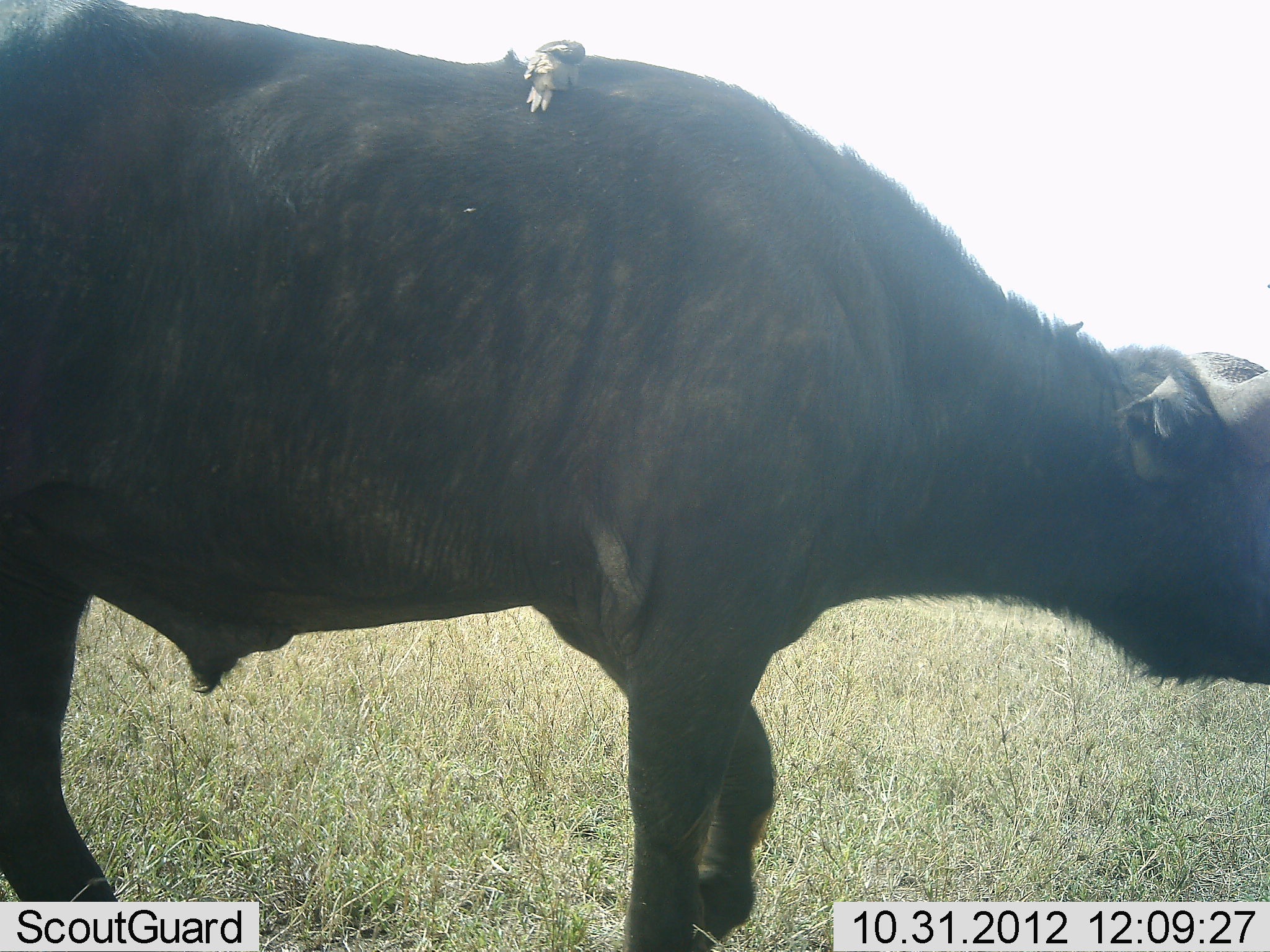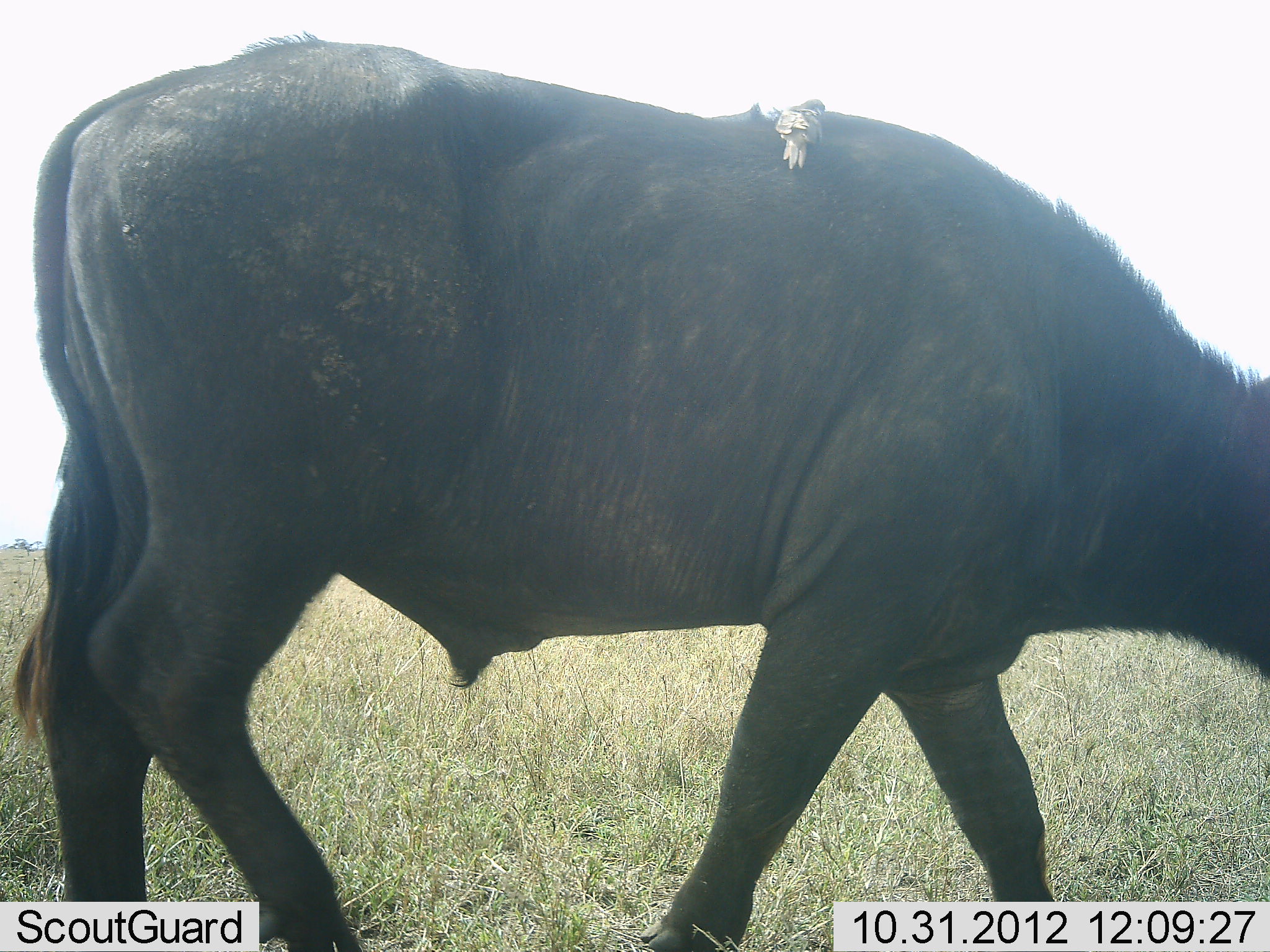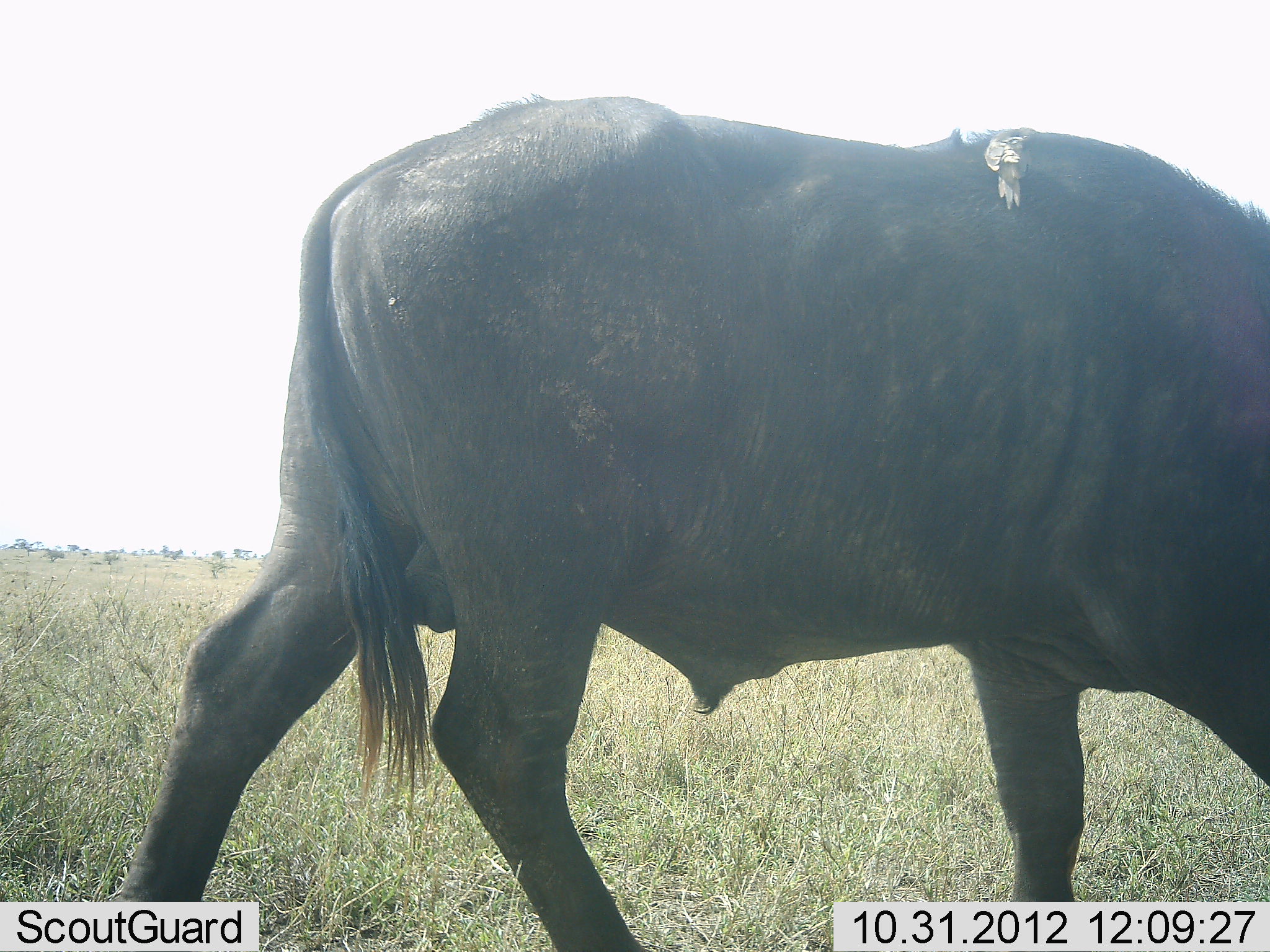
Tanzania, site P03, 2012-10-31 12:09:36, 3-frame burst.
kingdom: Animalia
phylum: Chordata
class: Mammalia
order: Artiodactyla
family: Bovidae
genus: Syncerus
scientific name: Syncerus caffer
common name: cape buffalo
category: buffalo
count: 1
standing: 11%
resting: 0%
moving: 89%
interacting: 5%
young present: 0%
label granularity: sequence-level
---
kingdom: Animalia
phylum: Chordata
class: Aves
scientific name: Aves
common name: bird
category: otherbird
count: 1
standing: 50%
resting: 17%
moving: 0%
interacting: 25%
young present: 0%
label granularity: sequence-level